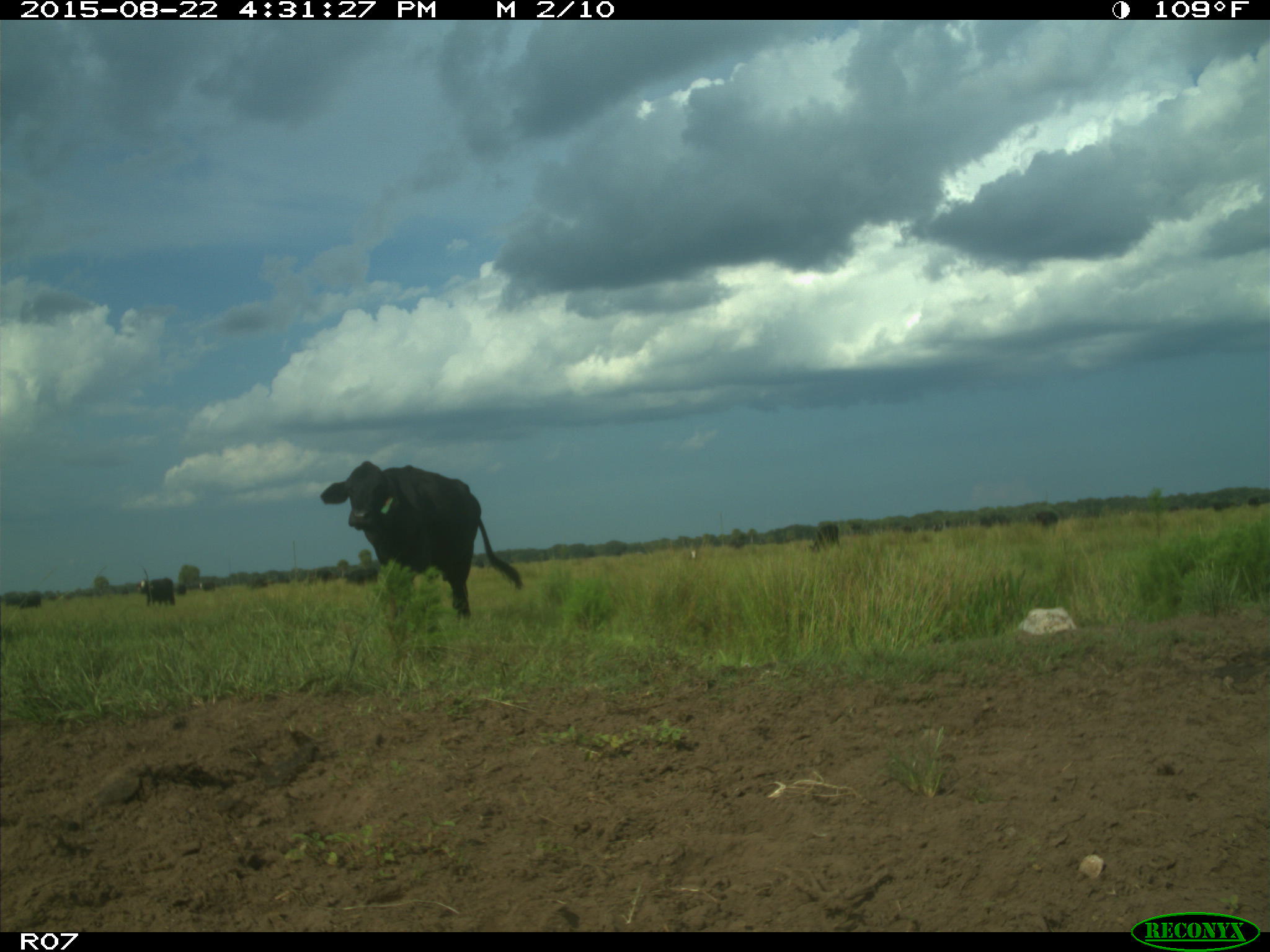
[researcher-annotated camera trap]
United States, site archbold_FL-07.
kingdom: Animalia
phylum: Chordata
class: Mammalia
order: Artiodactyla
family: Bovidae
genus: Bos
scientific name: Bos taurus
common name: domestic cow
Bos taurus (domestic cow).